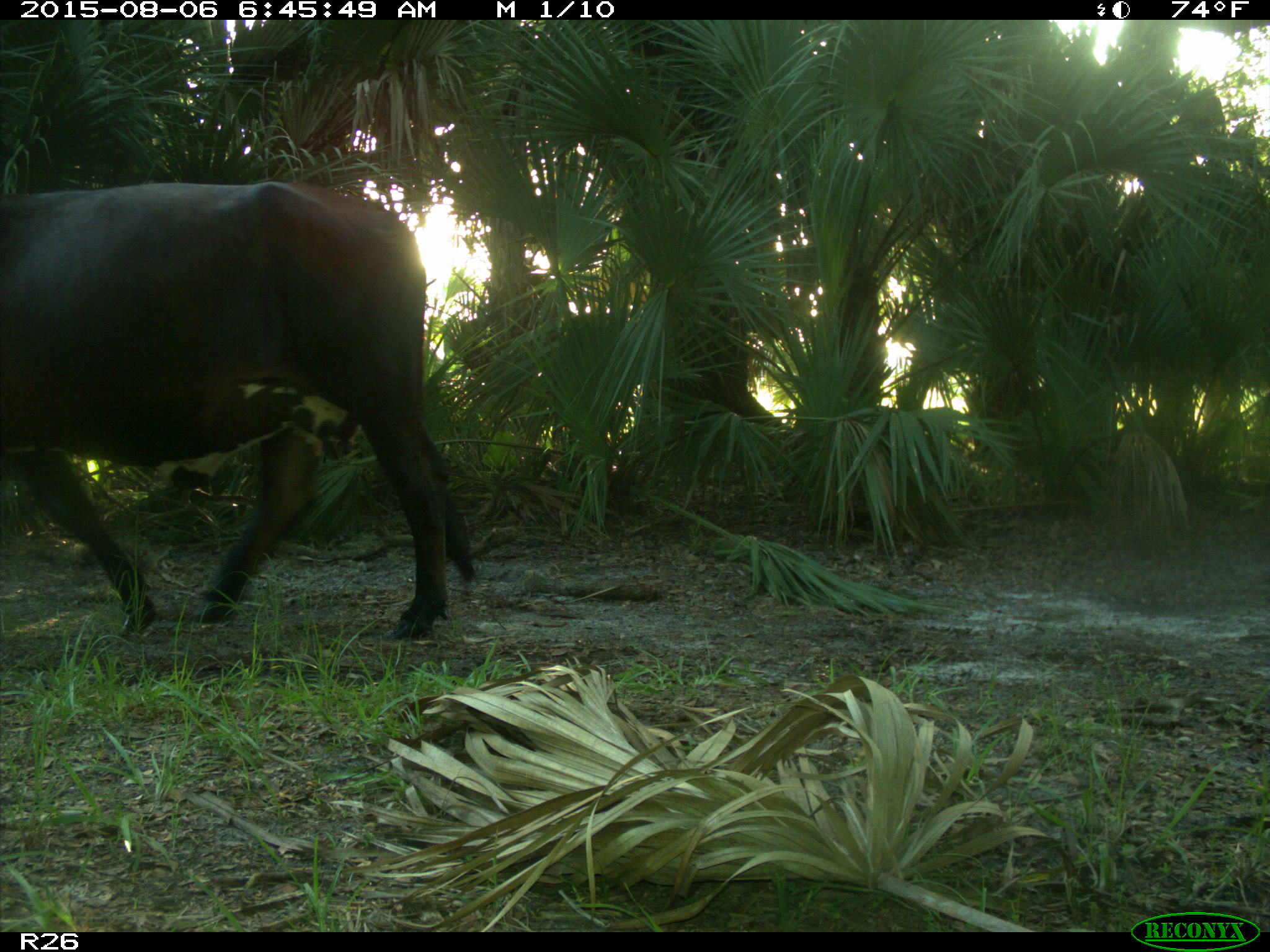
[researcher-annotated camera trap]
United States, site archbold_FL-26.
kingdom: Animalia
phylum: Chordata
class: Mammalia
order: Artiodactyla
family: Bovidae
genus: Bos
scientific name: Bos taurus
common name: domestic cow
Bos taurus (domestic cow).